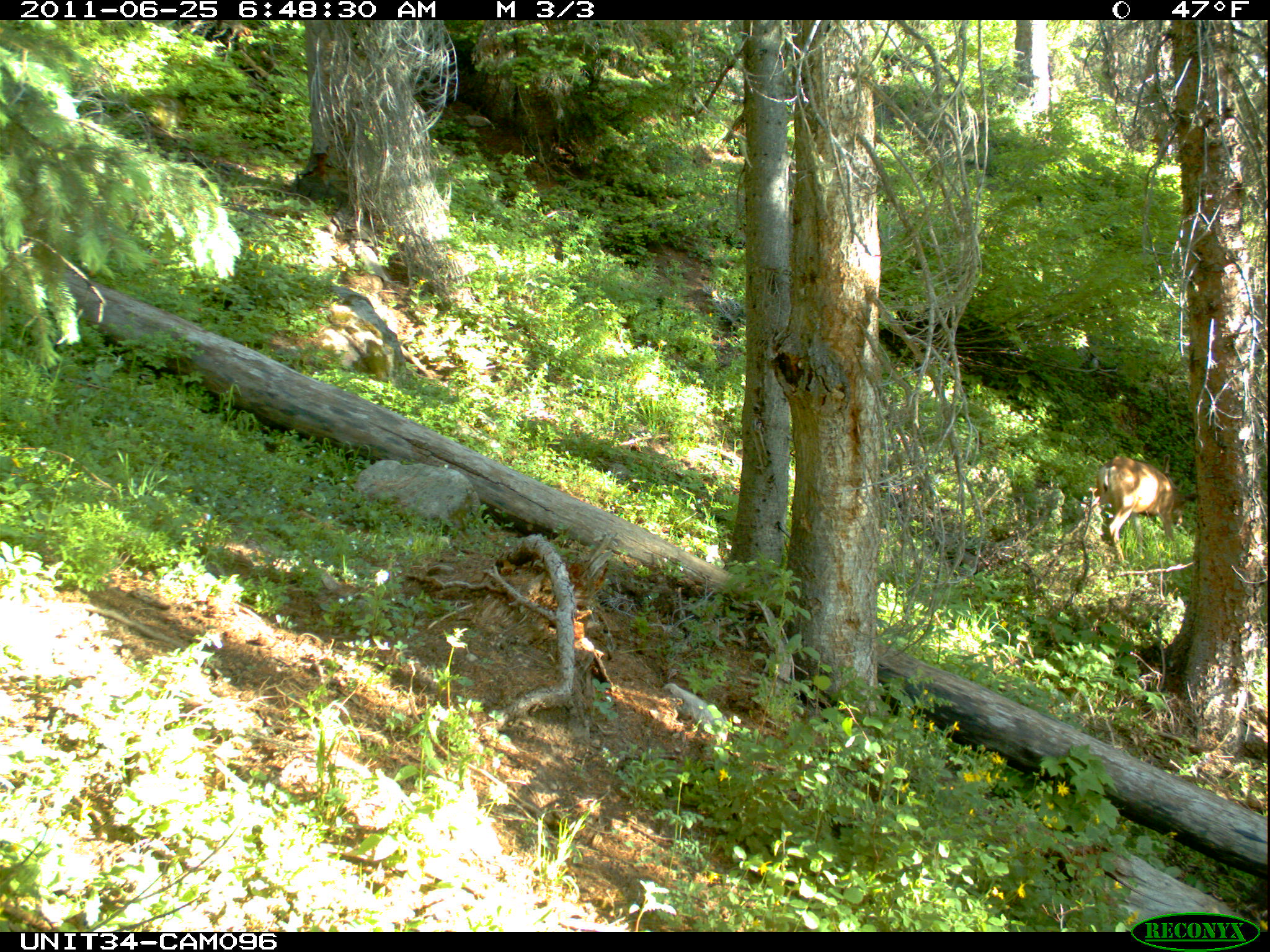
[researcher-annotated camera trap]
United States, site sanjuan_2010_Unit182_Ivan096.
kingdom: Animalia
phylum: Chordata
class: Mammalia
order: Artiodactyla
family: Cervidae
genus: Odocoileus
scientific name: Odocoileus hemionus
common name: mule deer